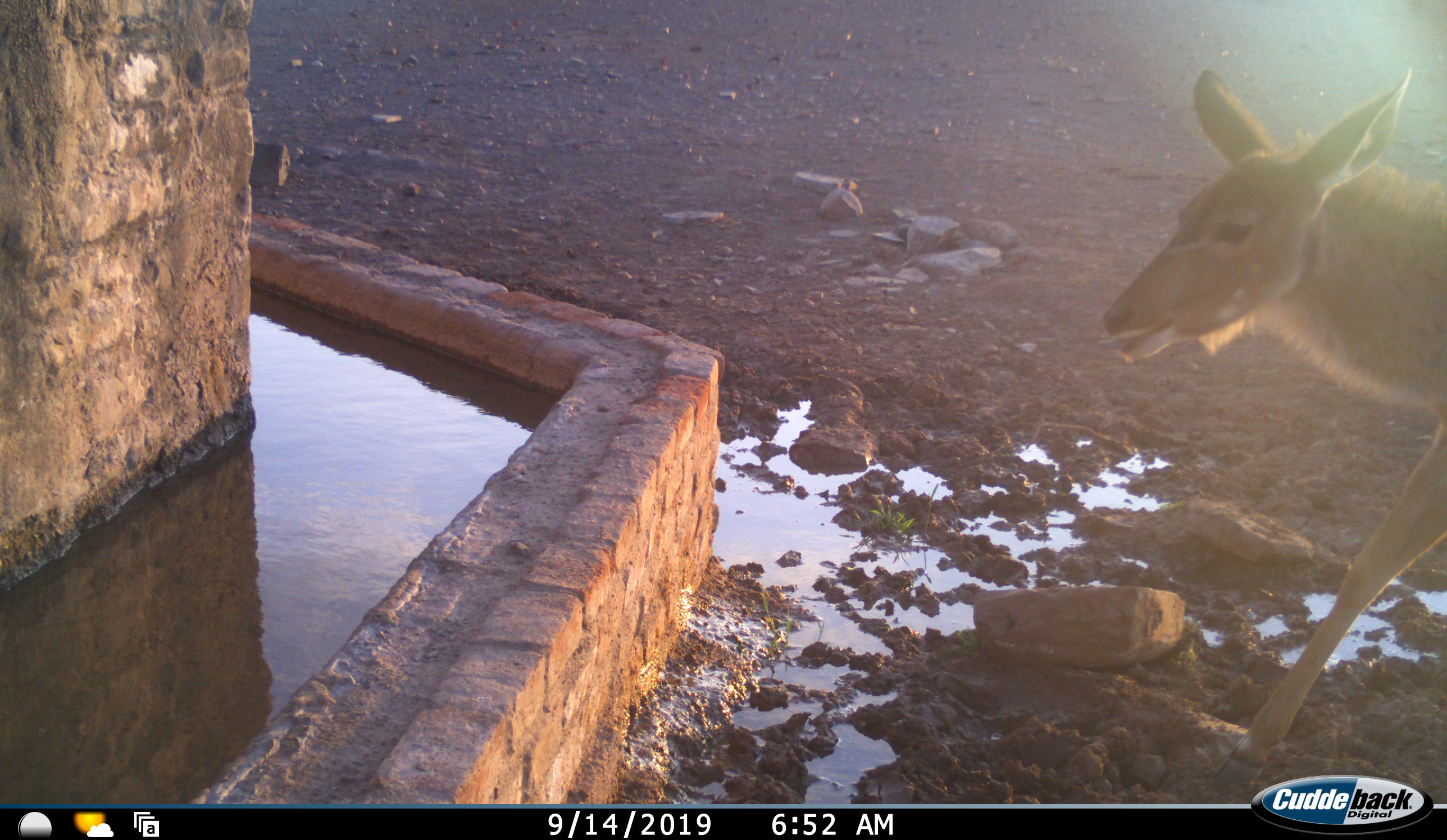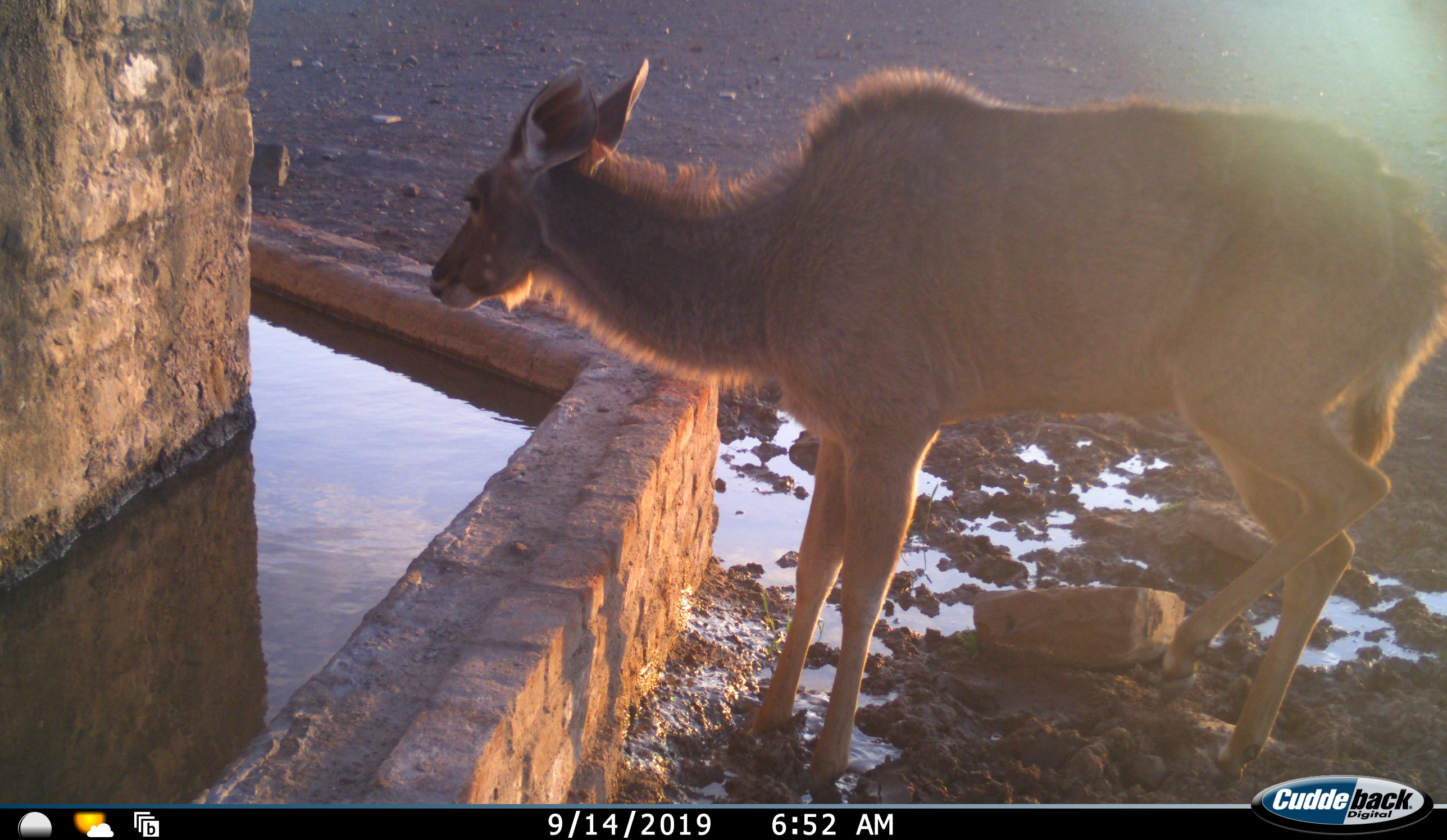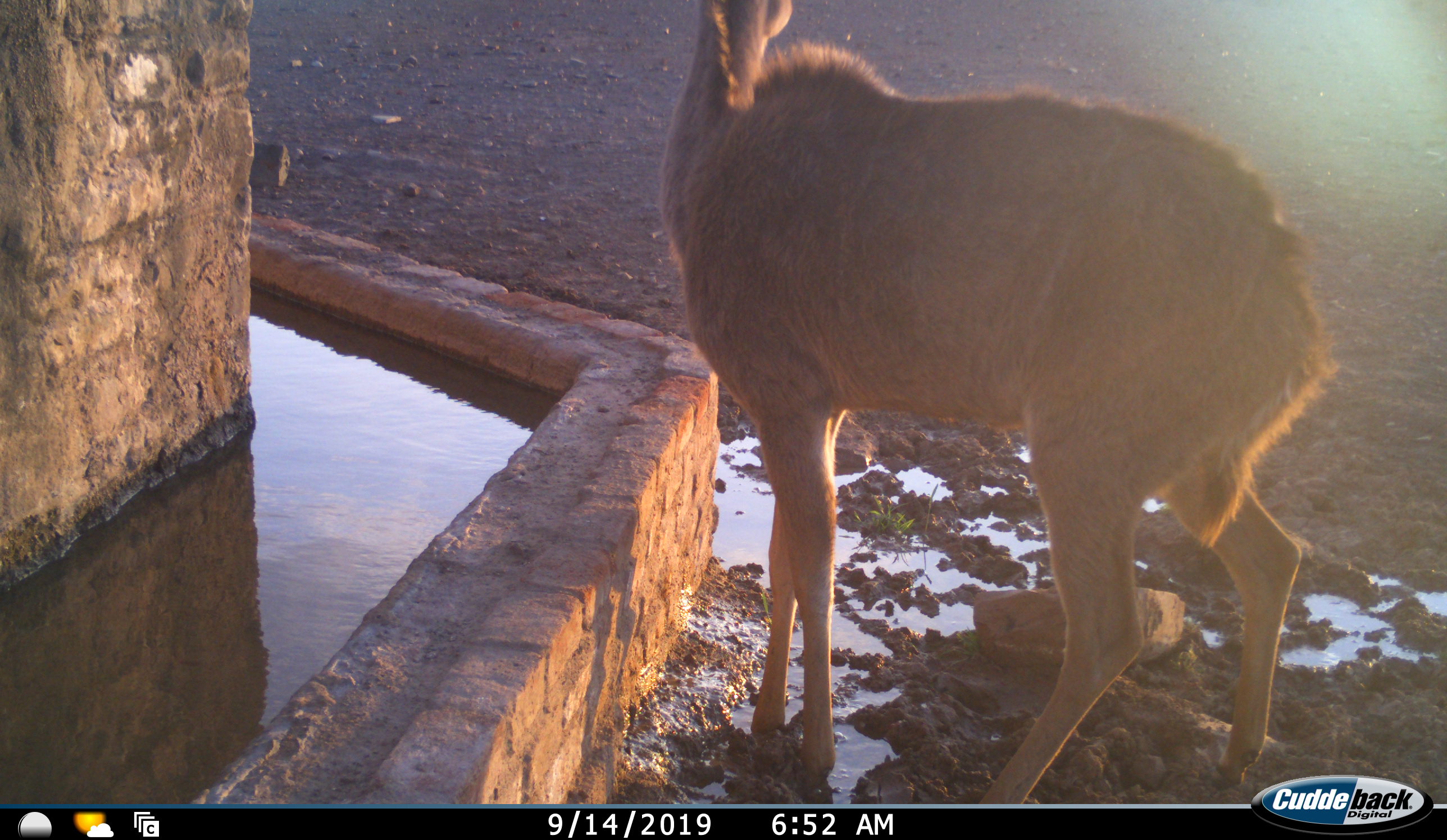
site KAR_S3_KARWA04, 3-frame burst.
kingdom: Animalia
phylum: Chordata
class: Mammalia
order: Artiodactyla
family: Bovidae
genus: Tragelaphus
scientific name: Tragelaphus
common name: kudu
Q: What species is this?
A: Kudu (Tragelaphus).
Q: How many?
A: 1.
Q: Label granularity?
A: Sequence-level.